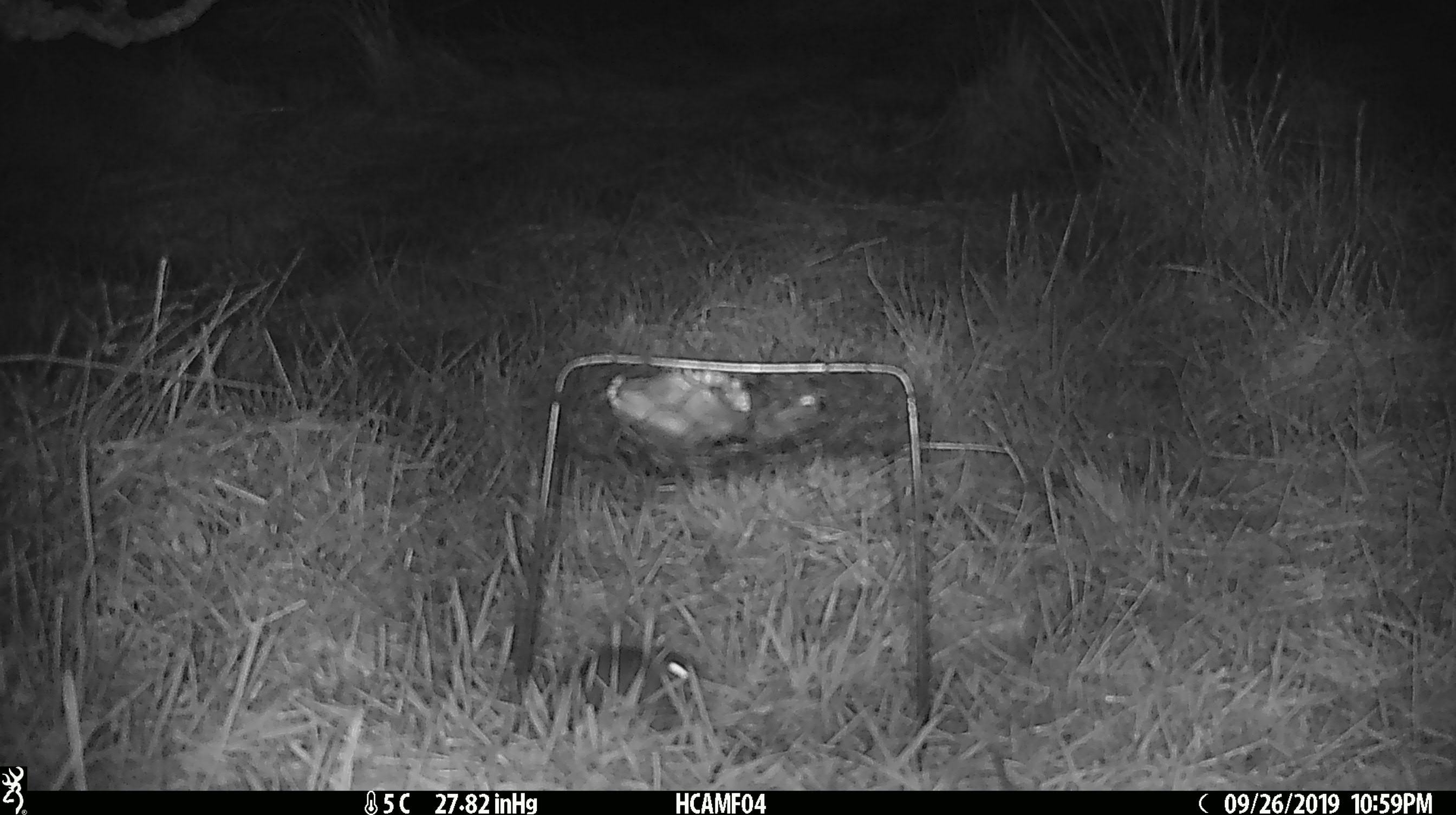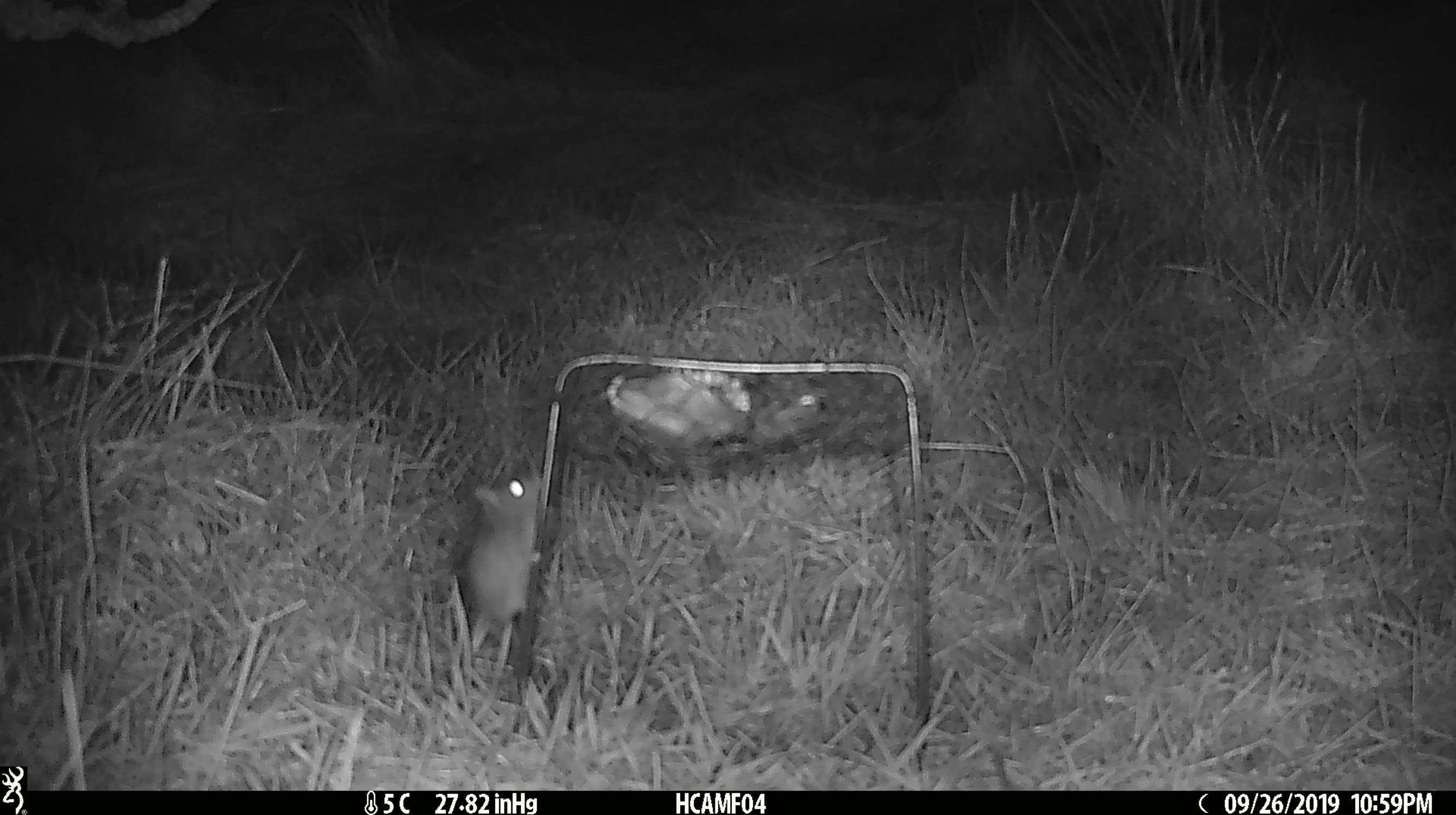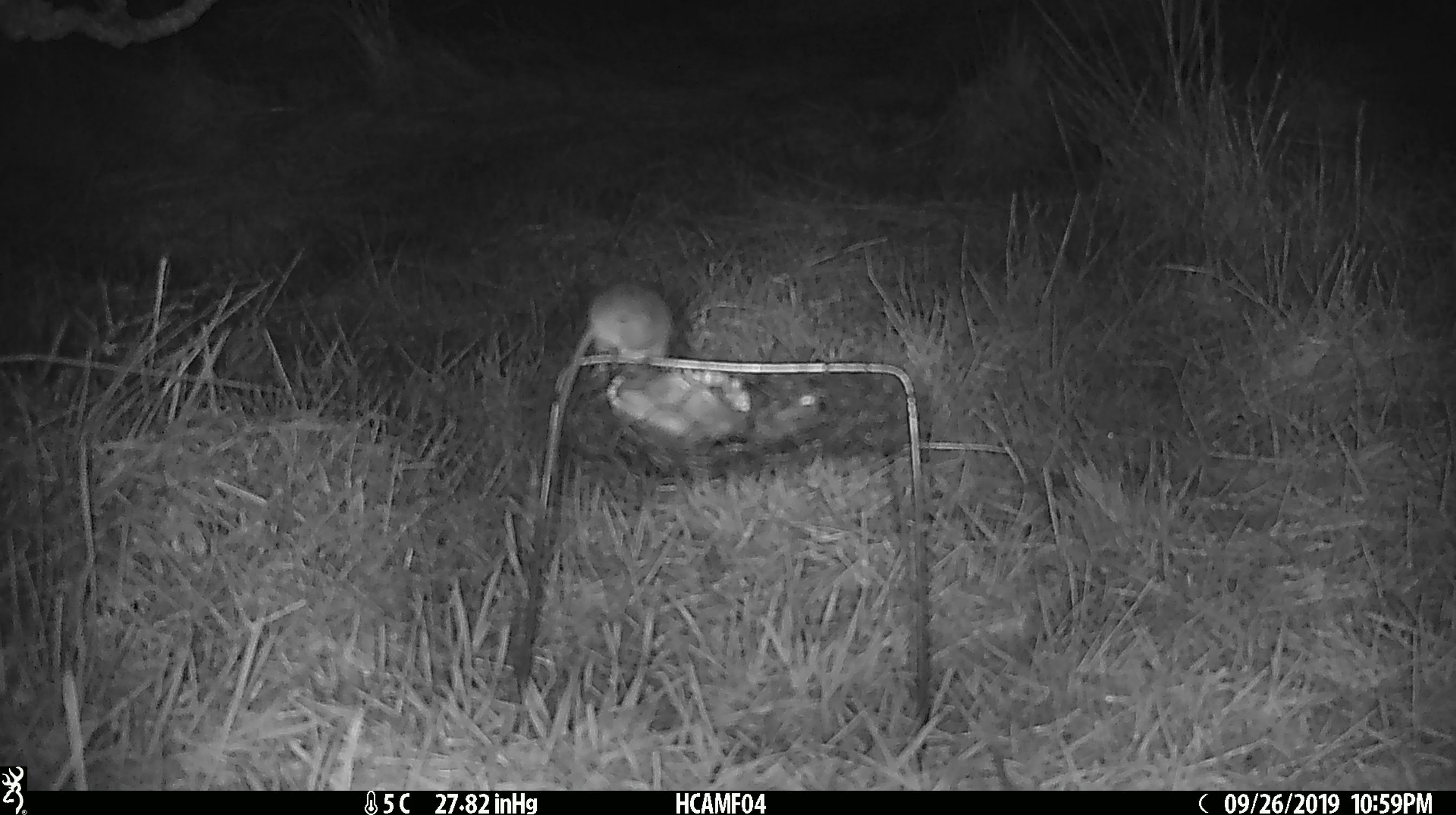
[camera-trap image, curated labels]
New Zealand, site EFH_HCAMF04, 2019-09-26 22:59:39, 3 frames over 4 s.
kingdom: Animalia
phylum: Chordata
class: Mammalia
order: Rodentia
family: Muridae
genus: Mus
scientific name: Mus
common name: mouse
Mouse (Mus).